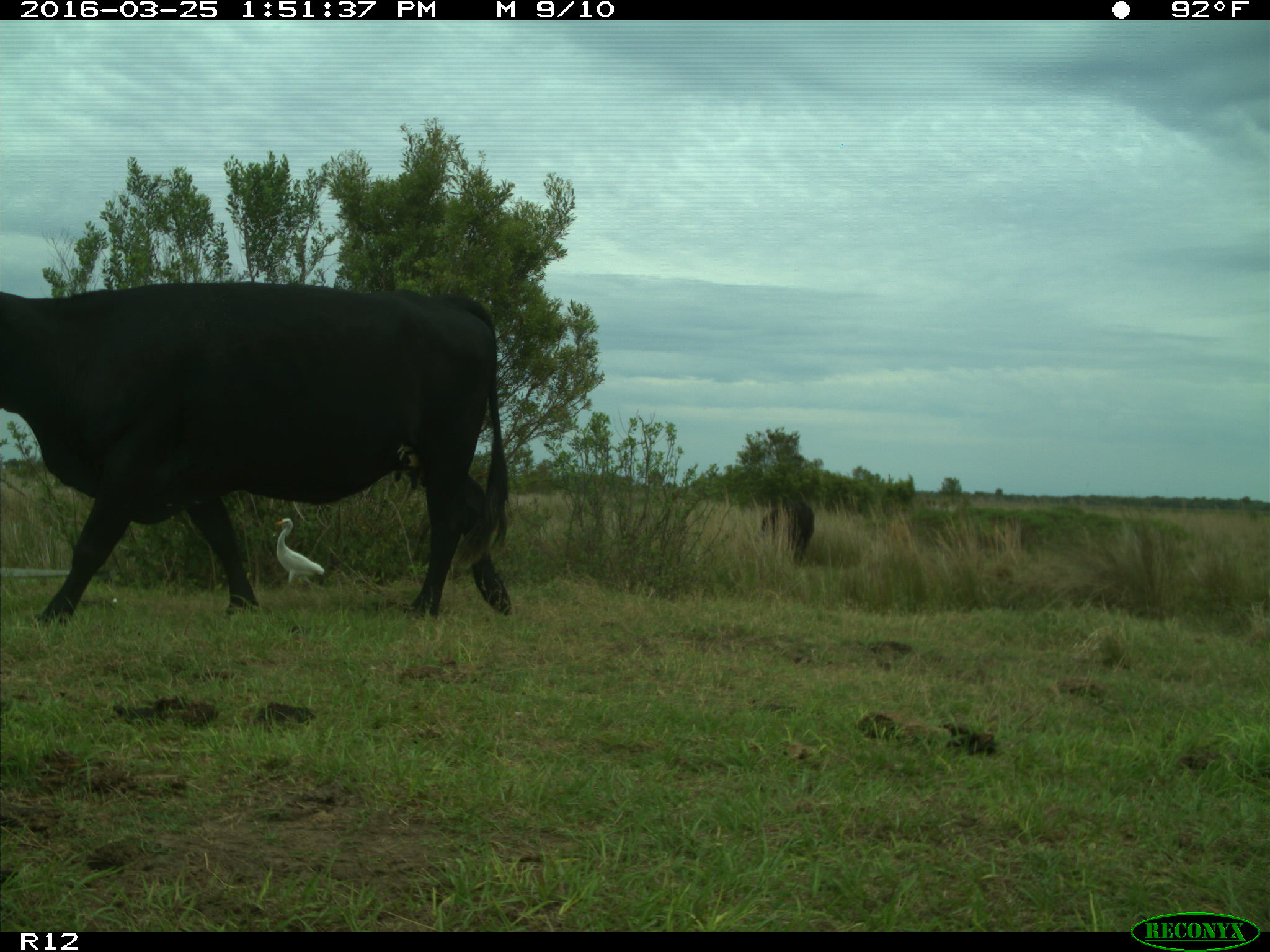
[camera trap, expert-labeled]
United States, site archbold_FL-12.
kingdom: Animalia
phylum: Chordata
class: Mammalia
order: Artiodactyla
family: Bovidae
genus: Bos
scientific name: Bos taurus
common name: domestic cow